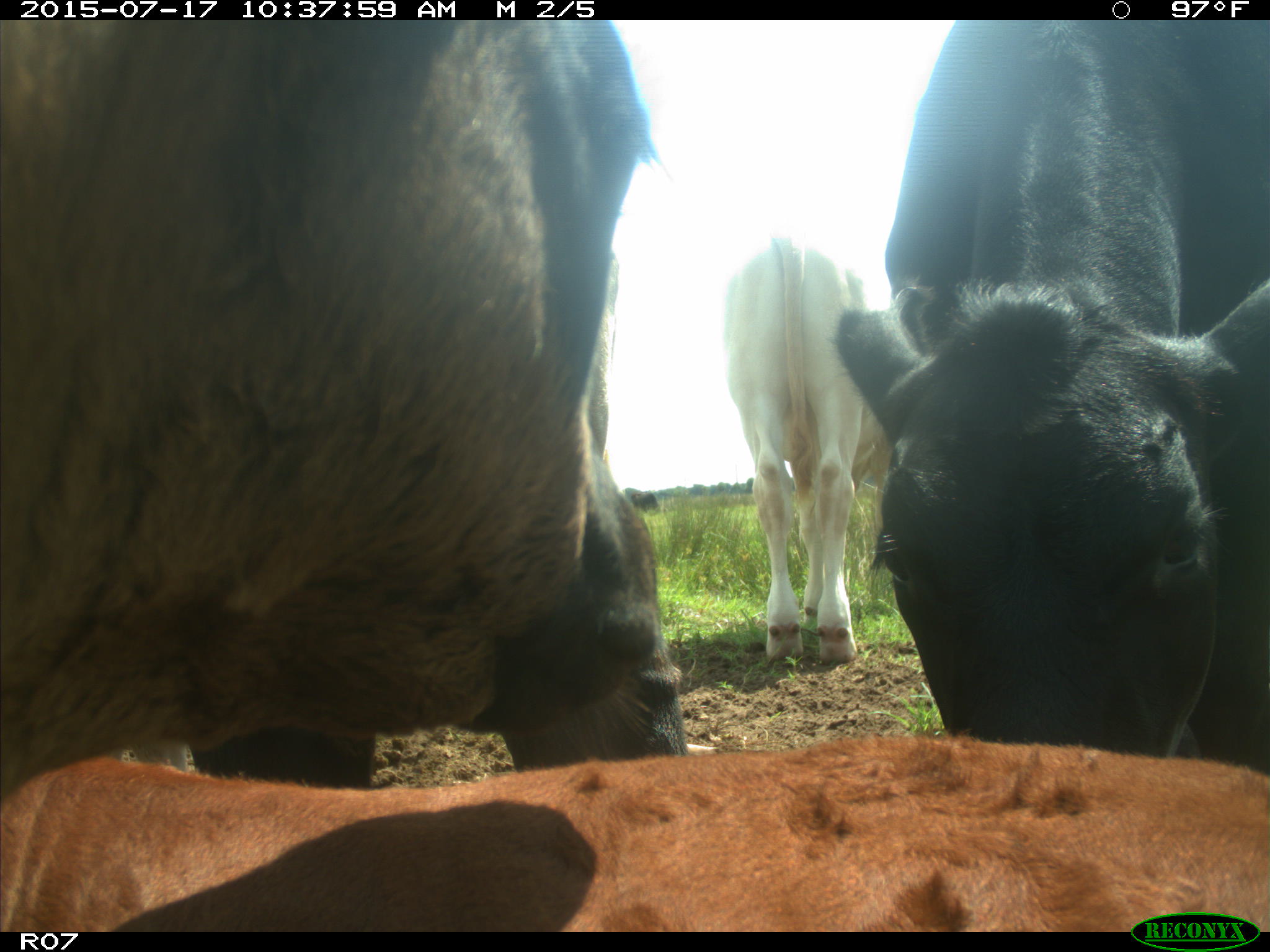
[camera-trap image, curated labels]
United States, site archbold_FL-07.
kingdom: Animalia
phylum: Chordata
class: Mammalia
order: Artiodactyla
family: Bovidae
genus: Bos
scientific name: Bos taurus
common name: domestic cow